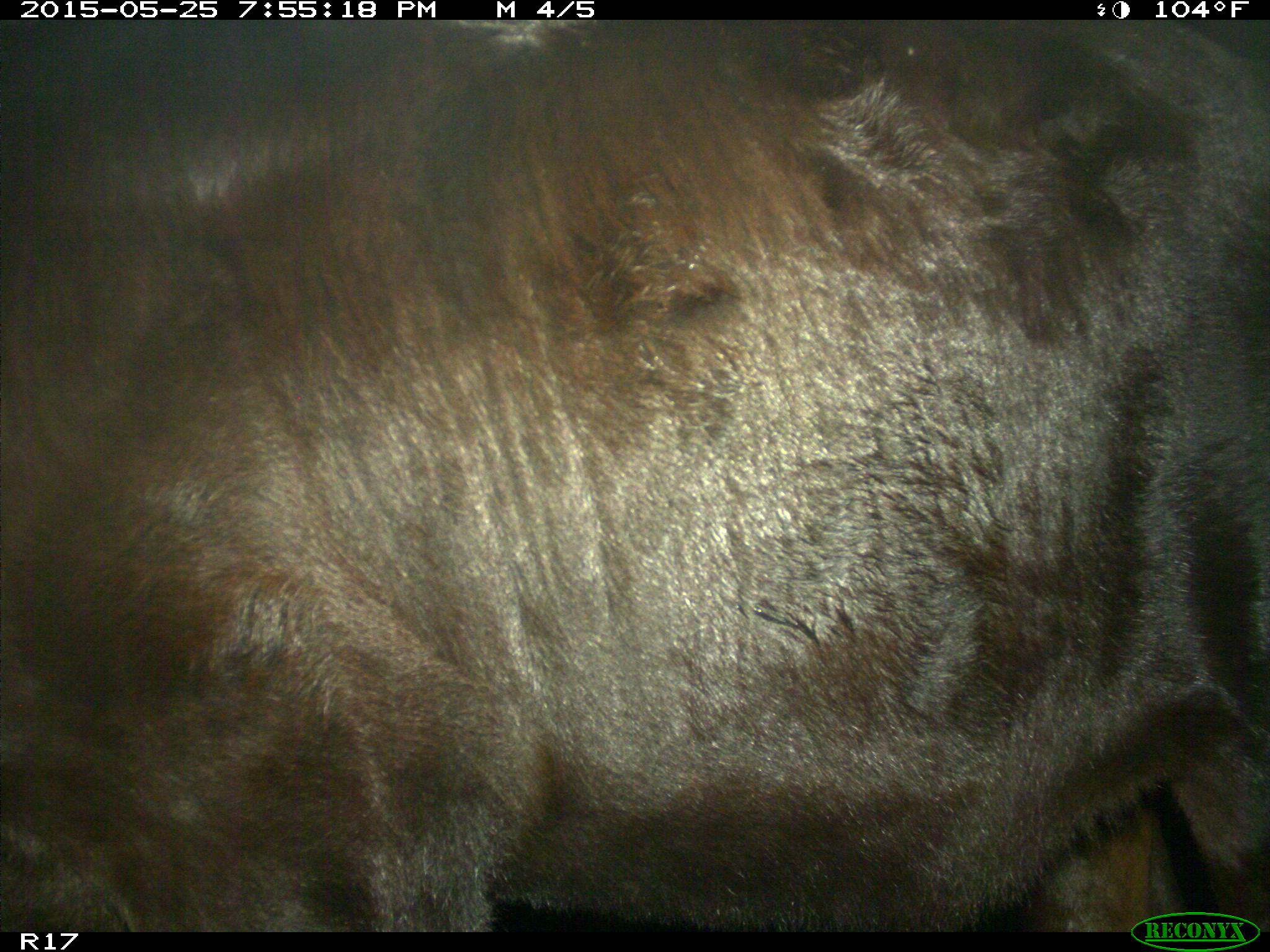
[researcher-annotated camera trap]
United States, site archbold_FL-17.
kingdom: Animalia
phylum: Chordata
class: Mammalia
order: Artiodactyla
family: Bovidae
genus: Bos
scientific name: Bos taurus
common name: domestic cow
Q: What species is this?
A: Bos taurus (domestic cow).